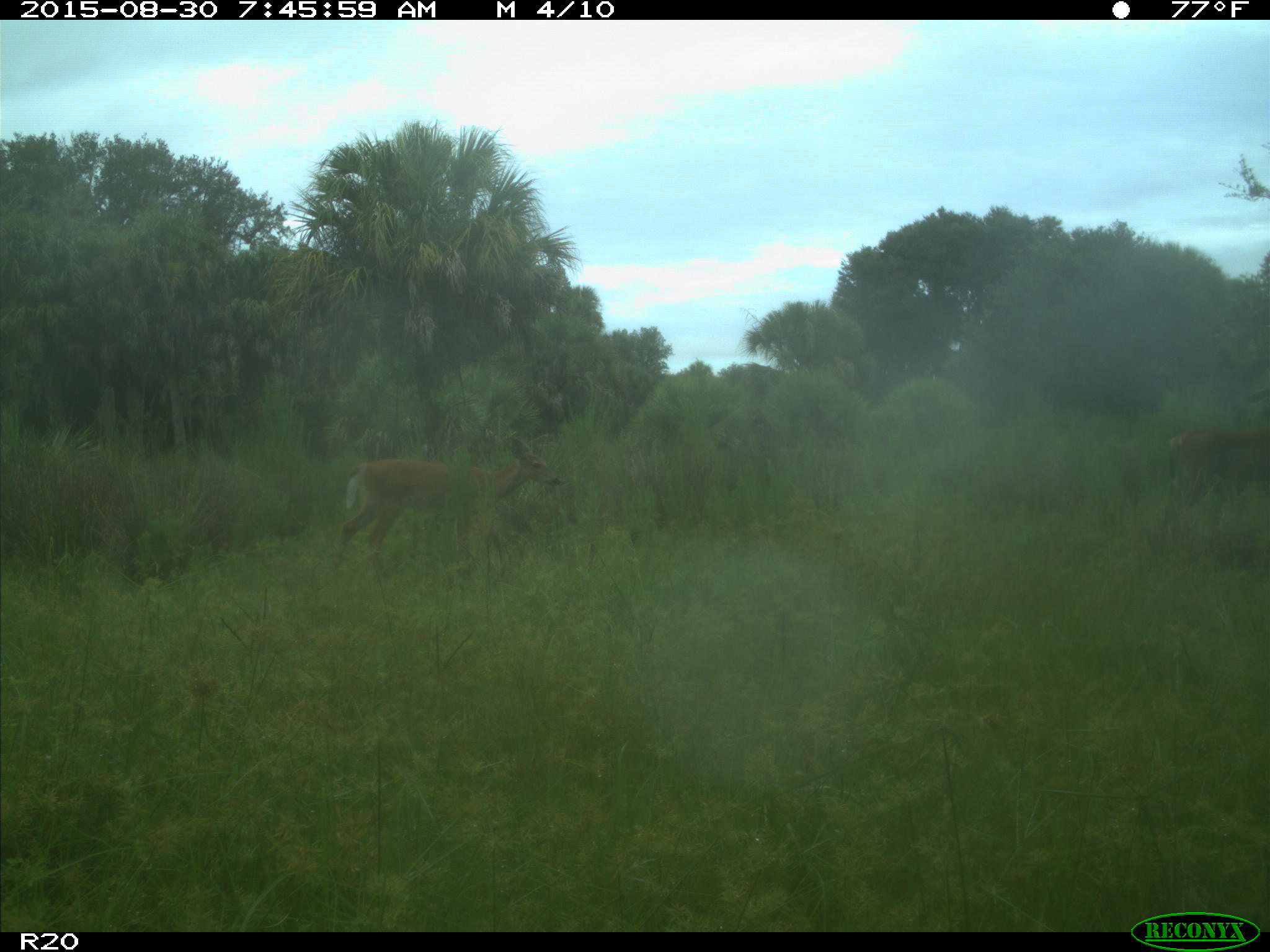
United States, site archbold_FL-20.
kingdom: Animalia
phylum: Chordata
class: Mammalia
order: Artiodactyla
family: Cervidae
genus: Odocoileus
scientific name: Odocoileus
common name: deer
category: unidentified deer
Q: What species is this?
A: Unidentified deer (deer) (Odocoileus).